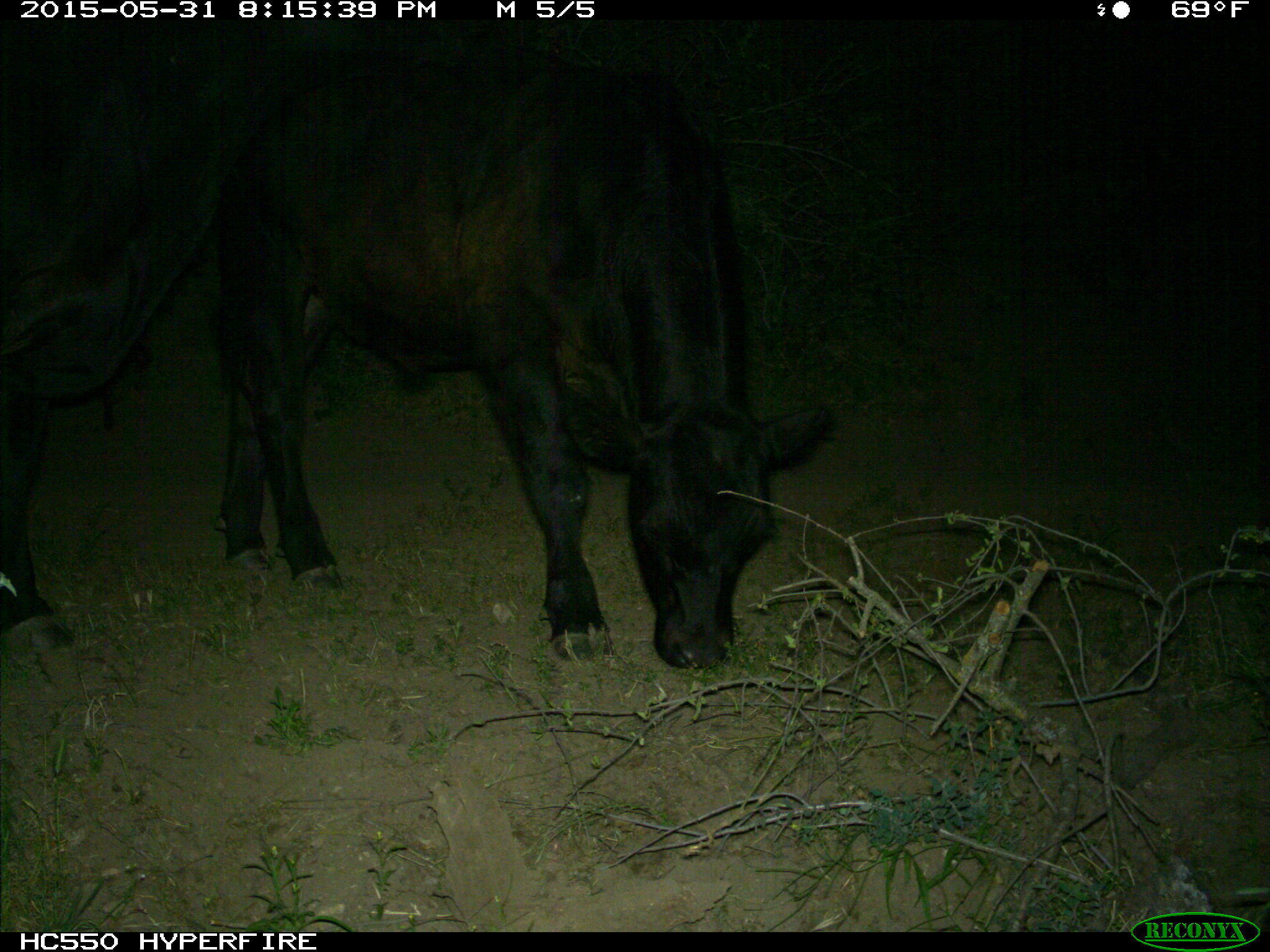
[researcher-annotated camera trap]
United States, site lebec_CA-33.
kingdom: Animalia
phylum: Chordata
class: Mammalia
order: Artiodactyla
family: Bovidae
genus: Bos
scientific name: Bos taurus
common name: domestic cow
Bos taurus (domestic cow).